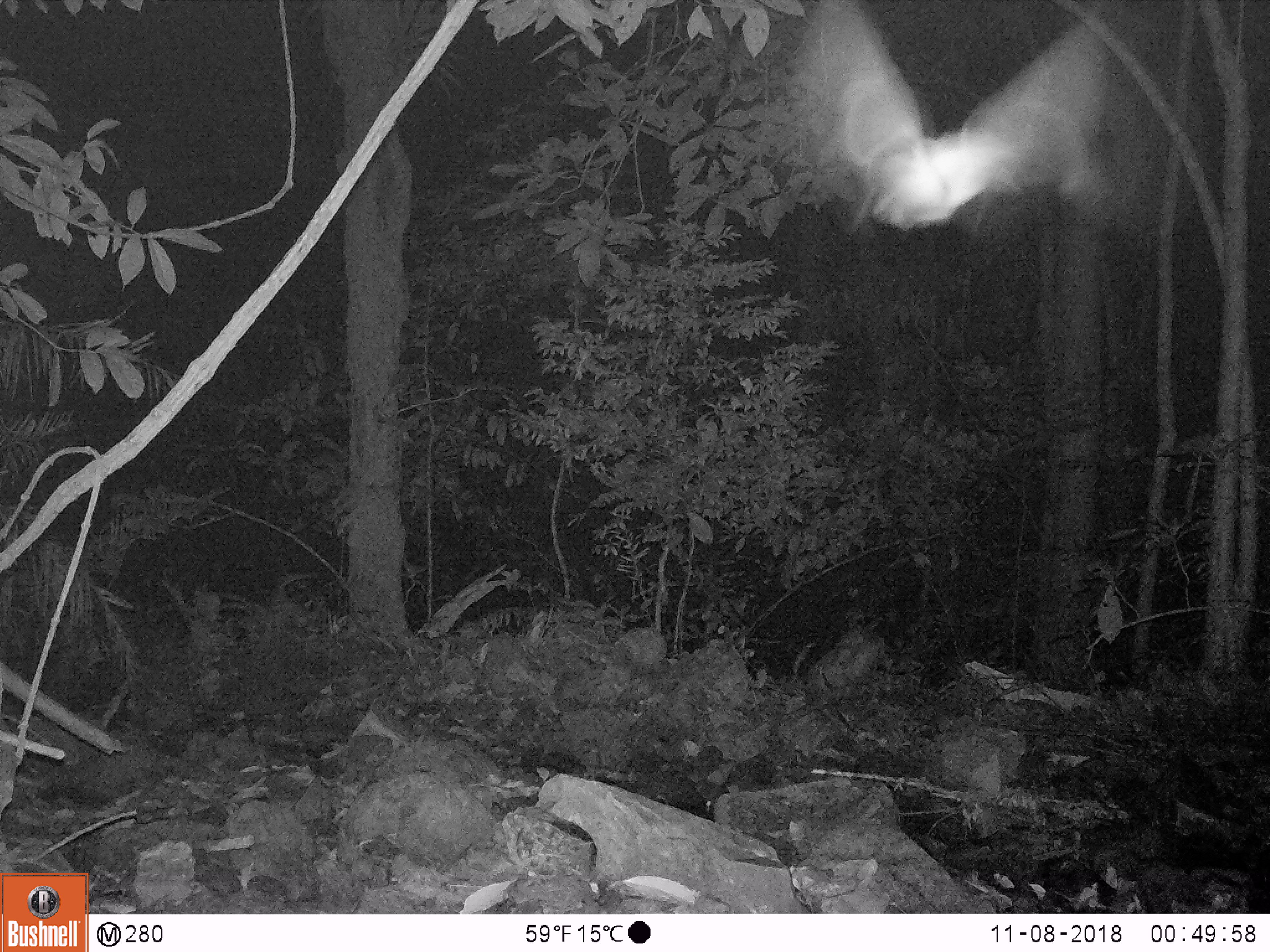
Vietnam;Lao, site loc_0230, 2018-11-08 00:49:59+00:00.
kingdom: Animalia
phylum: Chordata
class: Mammalia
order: Chiroptera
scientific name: Chiroptera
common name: bat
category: unidentified bat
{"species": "unidentified bat (bat) (Chiroptera)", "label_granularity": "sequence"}